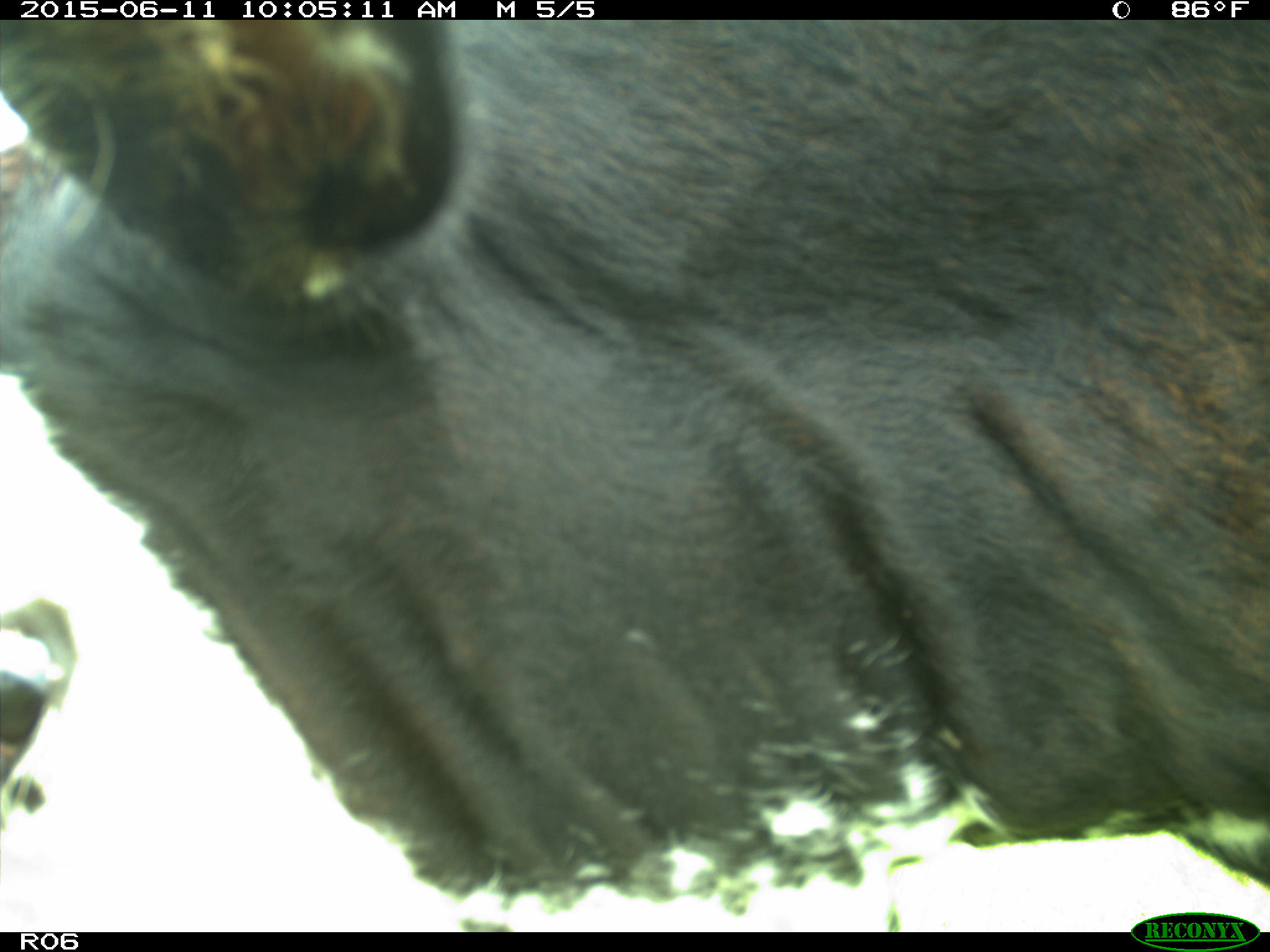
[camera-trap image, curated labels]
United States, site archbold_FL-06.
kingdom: Animalia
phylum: Chordata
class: Mammalia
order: Artiodactyla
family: Bovidae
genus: Bos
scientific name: Bos taurus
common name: domestic cow